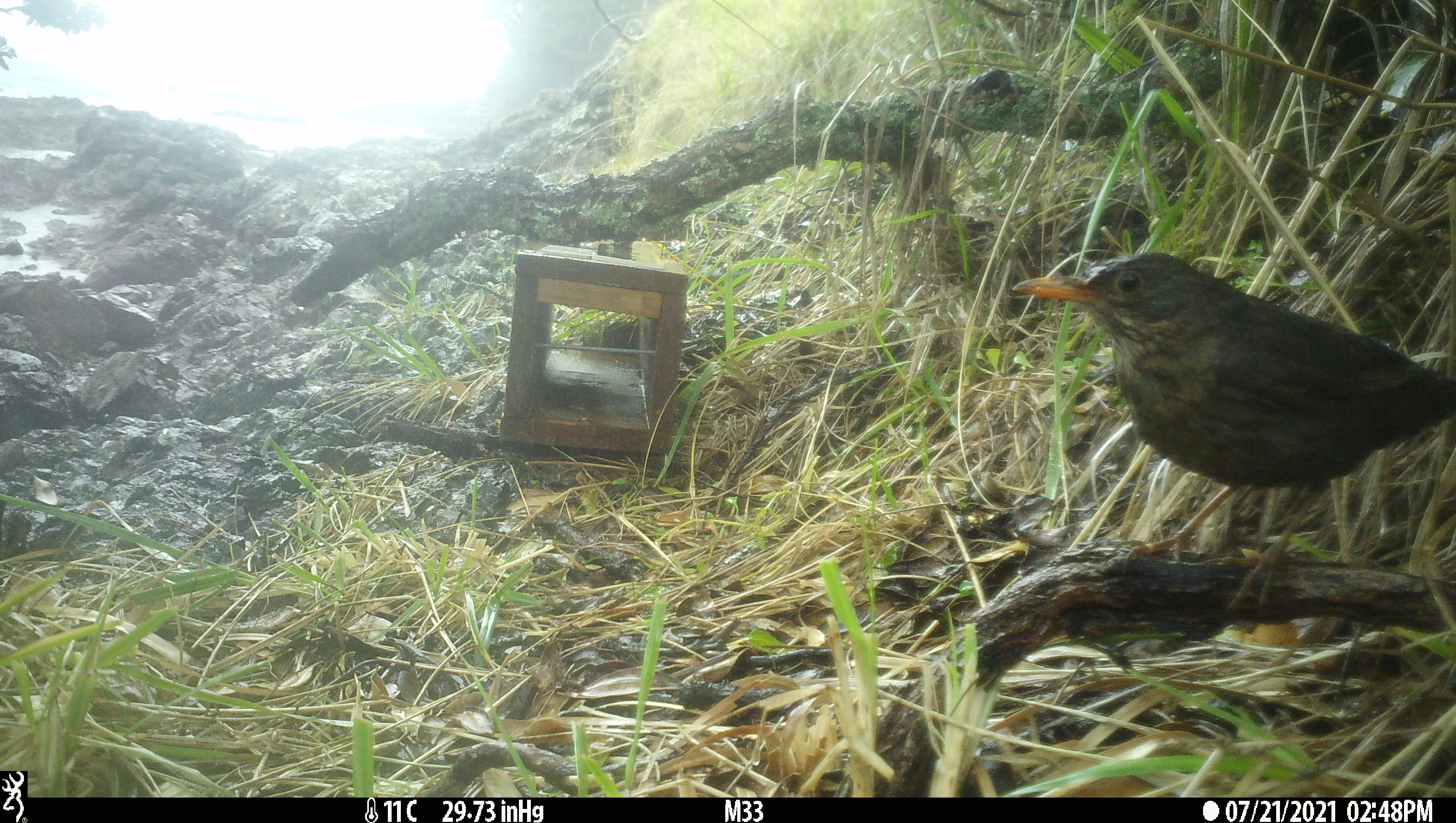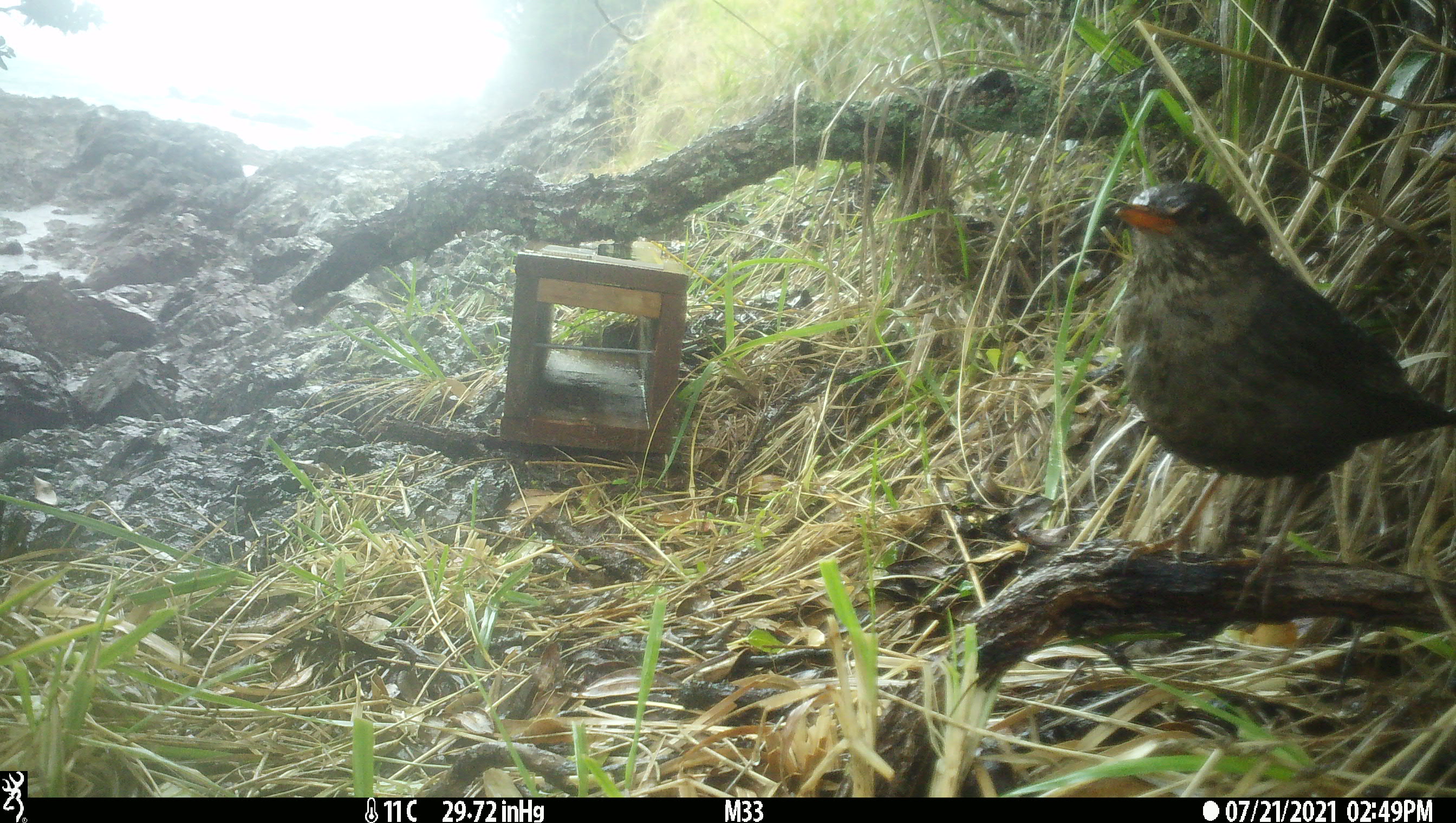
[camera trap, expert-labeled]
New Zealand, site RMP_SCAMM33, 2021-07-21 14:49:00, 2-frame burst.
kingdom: Animalia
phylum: Chordata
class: Aves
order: Passeriformes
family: Turdidae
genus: Turdus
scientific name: Turdus merula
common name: eurasian blackbird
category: blackbird